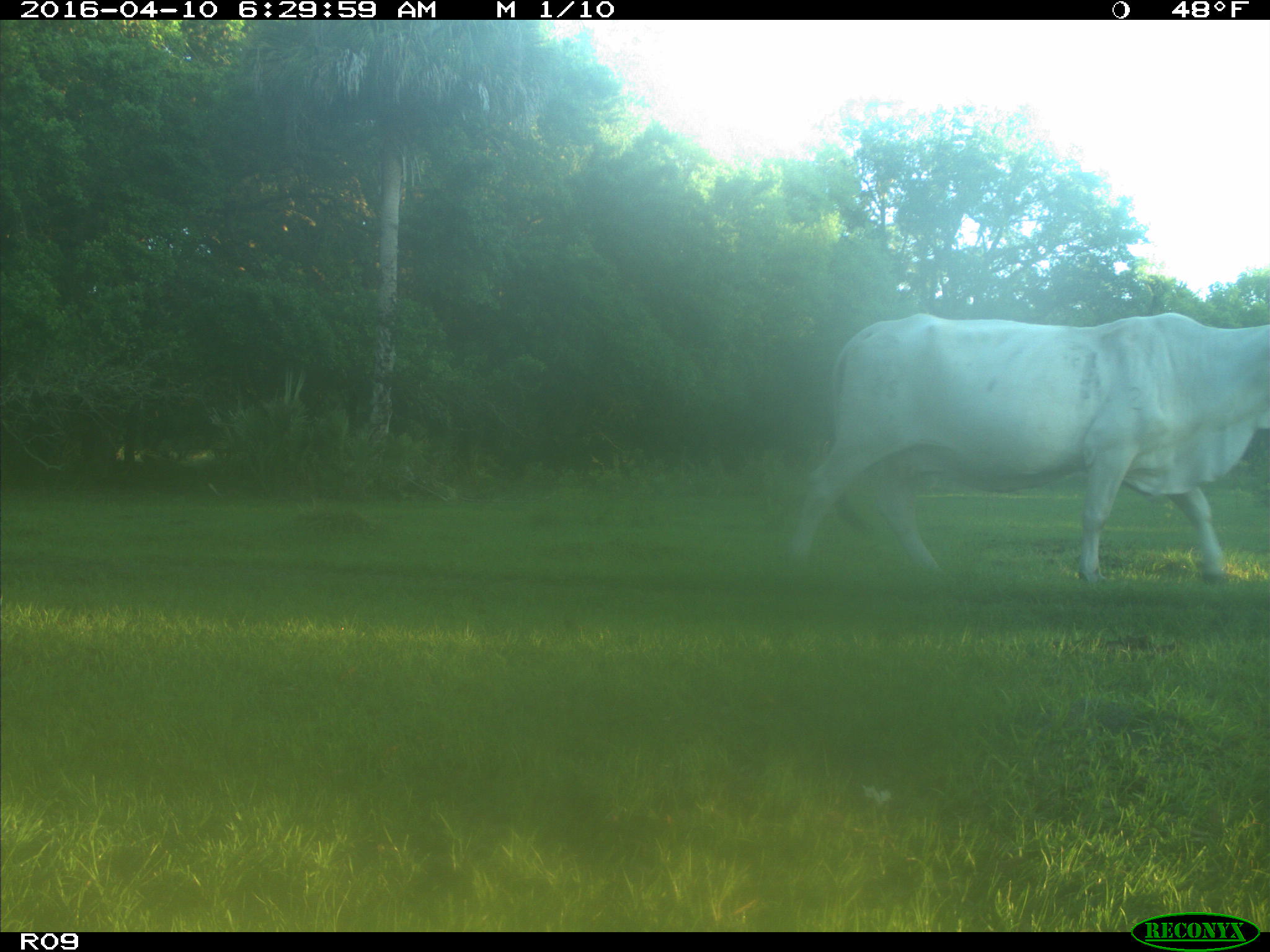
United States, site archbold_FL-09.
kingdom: Animalia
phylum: Chordata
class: Mammalia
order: Artiodactyla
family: Bovidae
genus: Bos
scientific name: Bos taurus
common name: domestic cow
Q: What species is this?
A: Bos taurus (domestic cow).